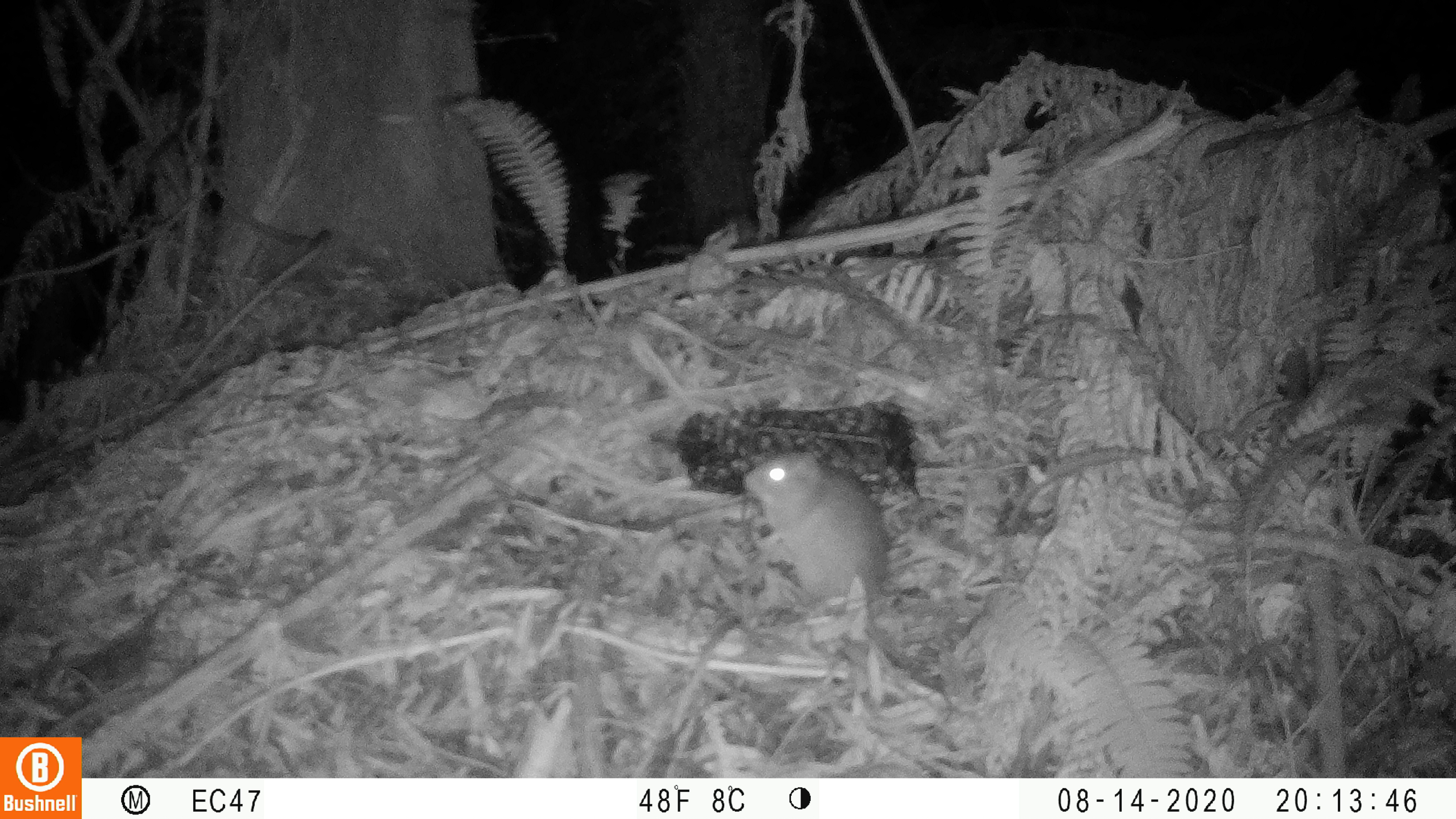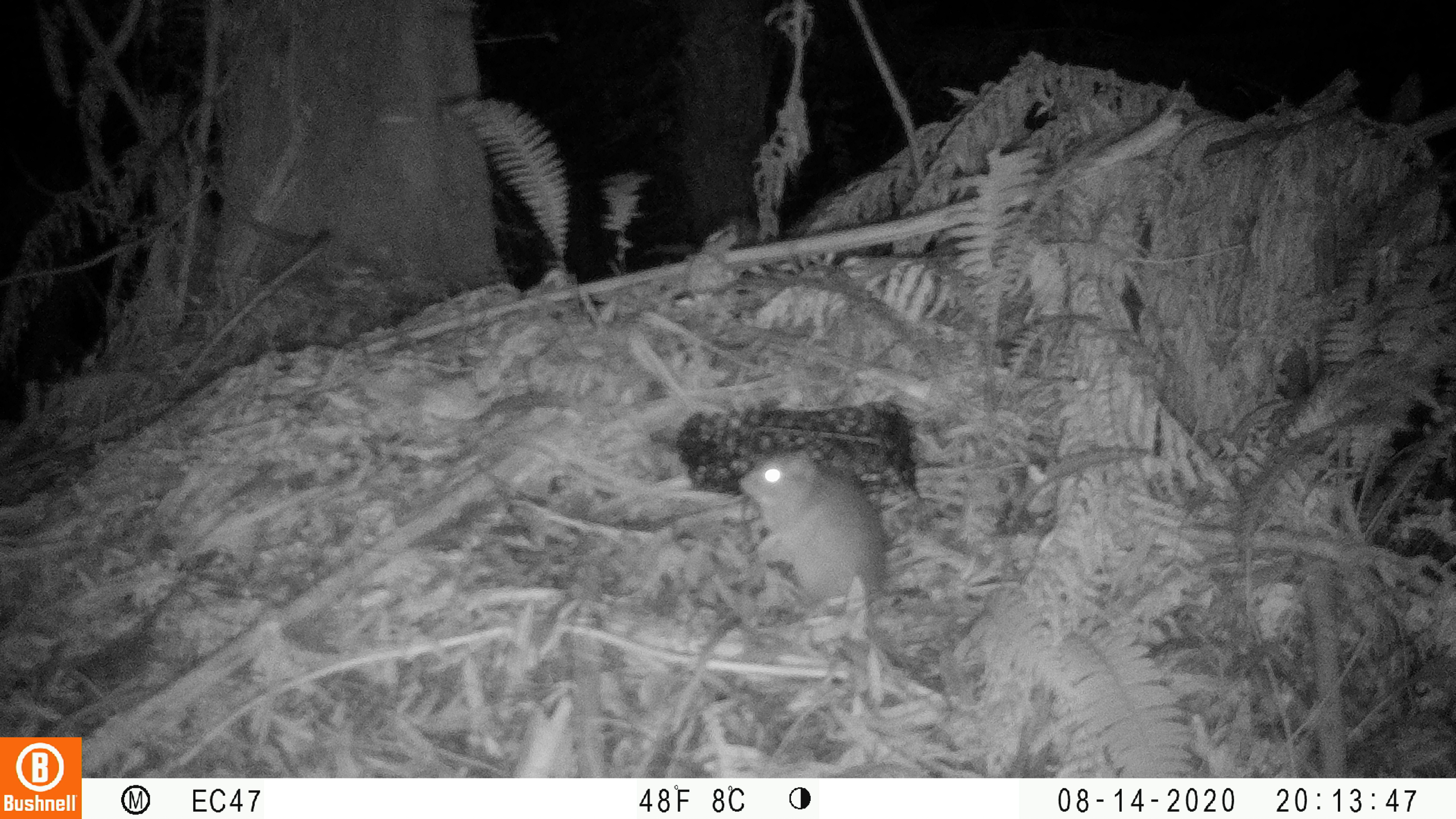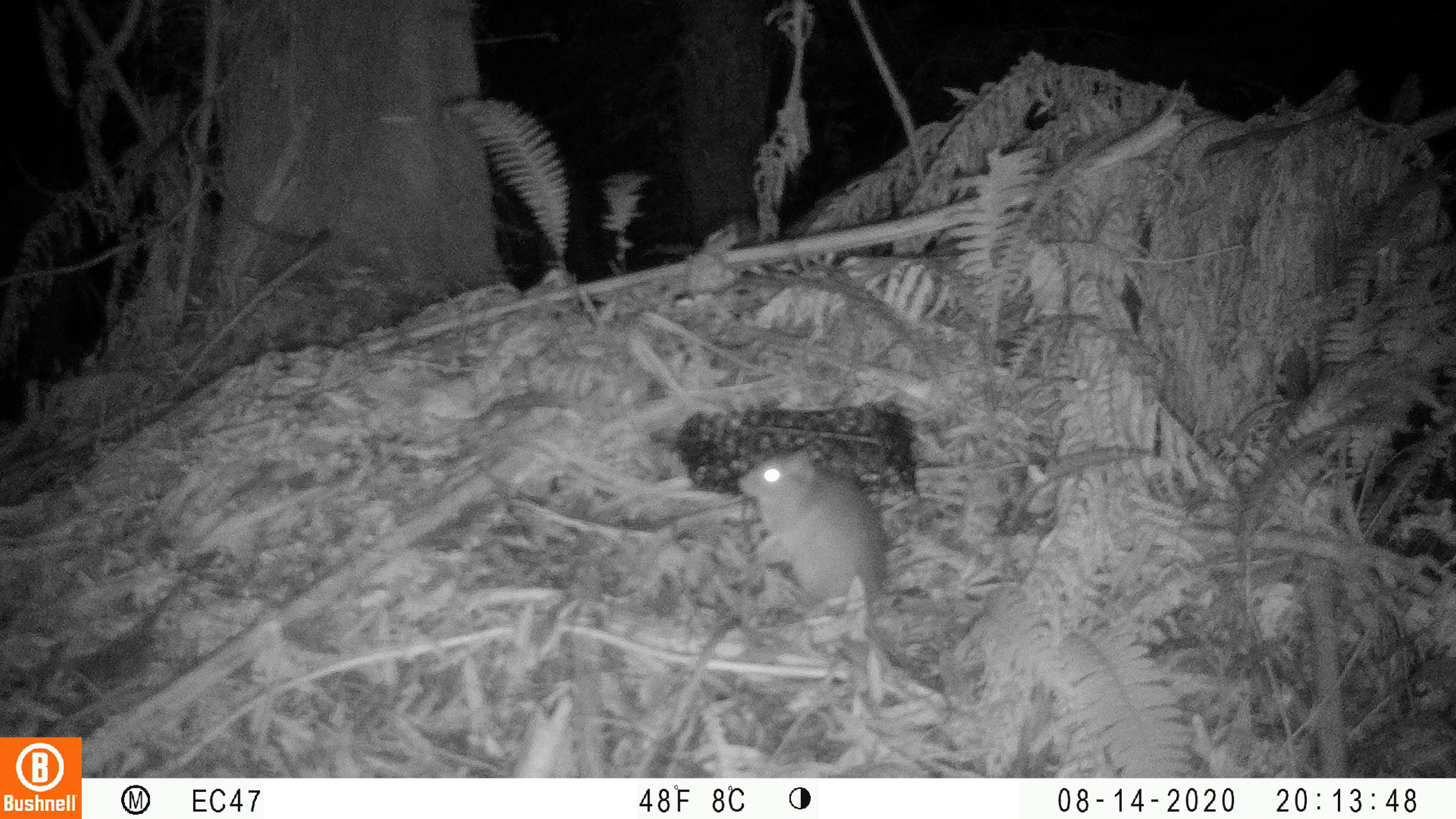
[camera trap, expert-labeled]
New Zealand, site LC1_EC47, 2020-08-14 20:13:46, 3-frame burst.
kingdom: Animalia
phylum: Chordata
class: Mammalia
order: Rodentia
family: Muridae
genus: Rattus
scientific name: Rattus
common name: rat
Rat (Rattus).